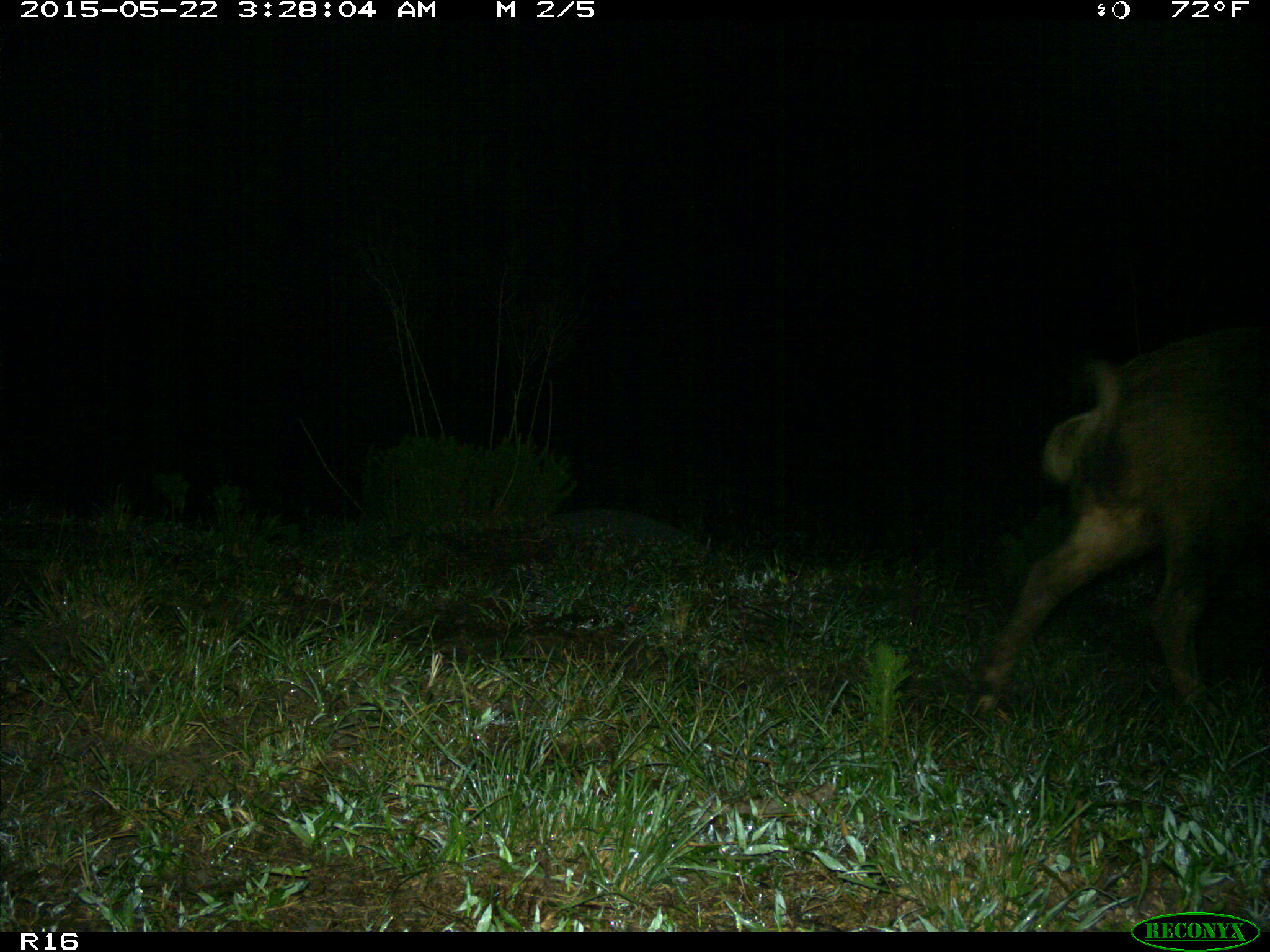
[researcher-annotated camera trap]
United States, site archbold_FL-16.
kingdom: Animalia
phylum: Chordata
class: Mammalia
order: Artiodactyla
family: Suidae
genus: Sus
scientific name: Sus scrofa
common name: wild boar